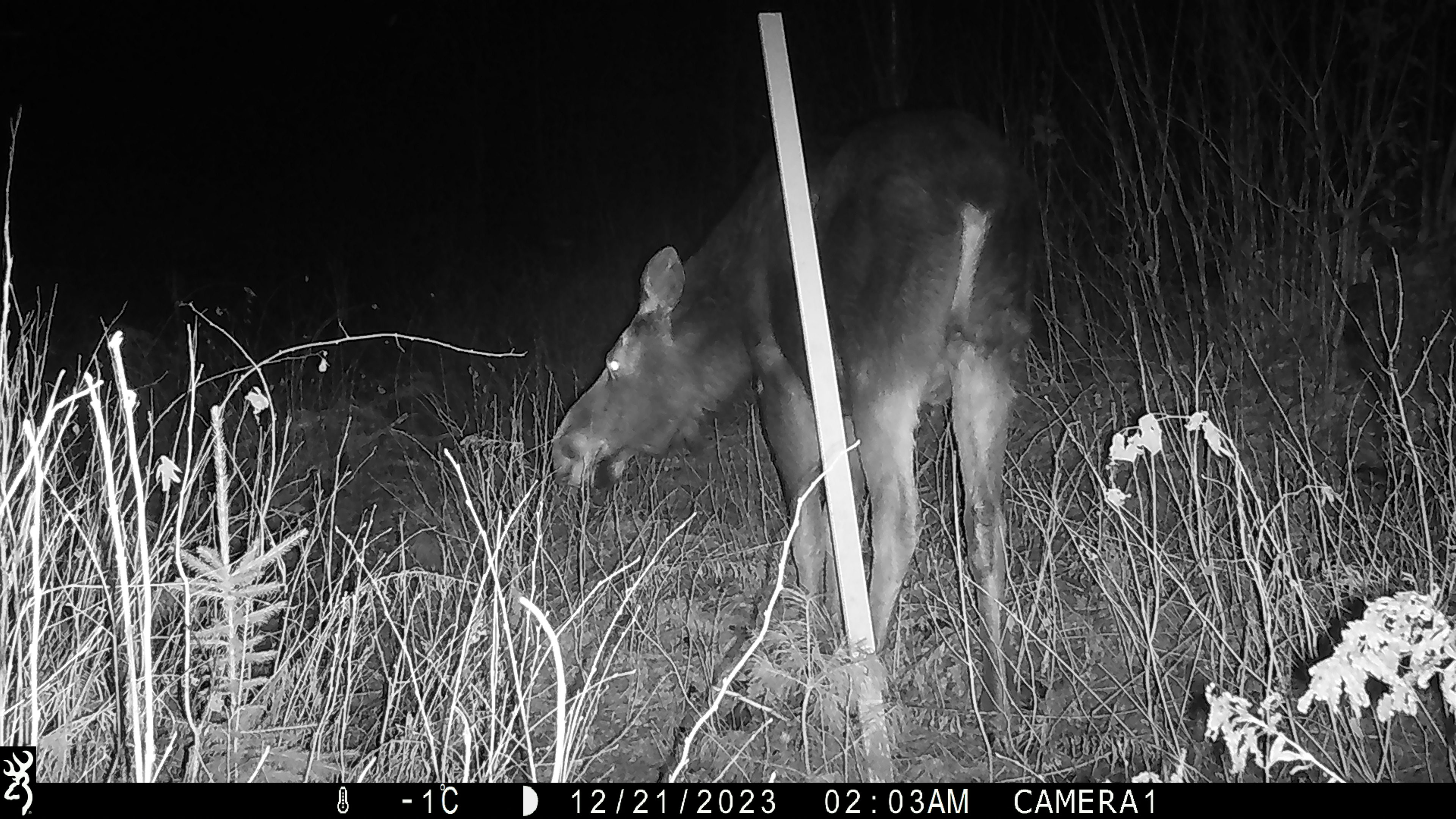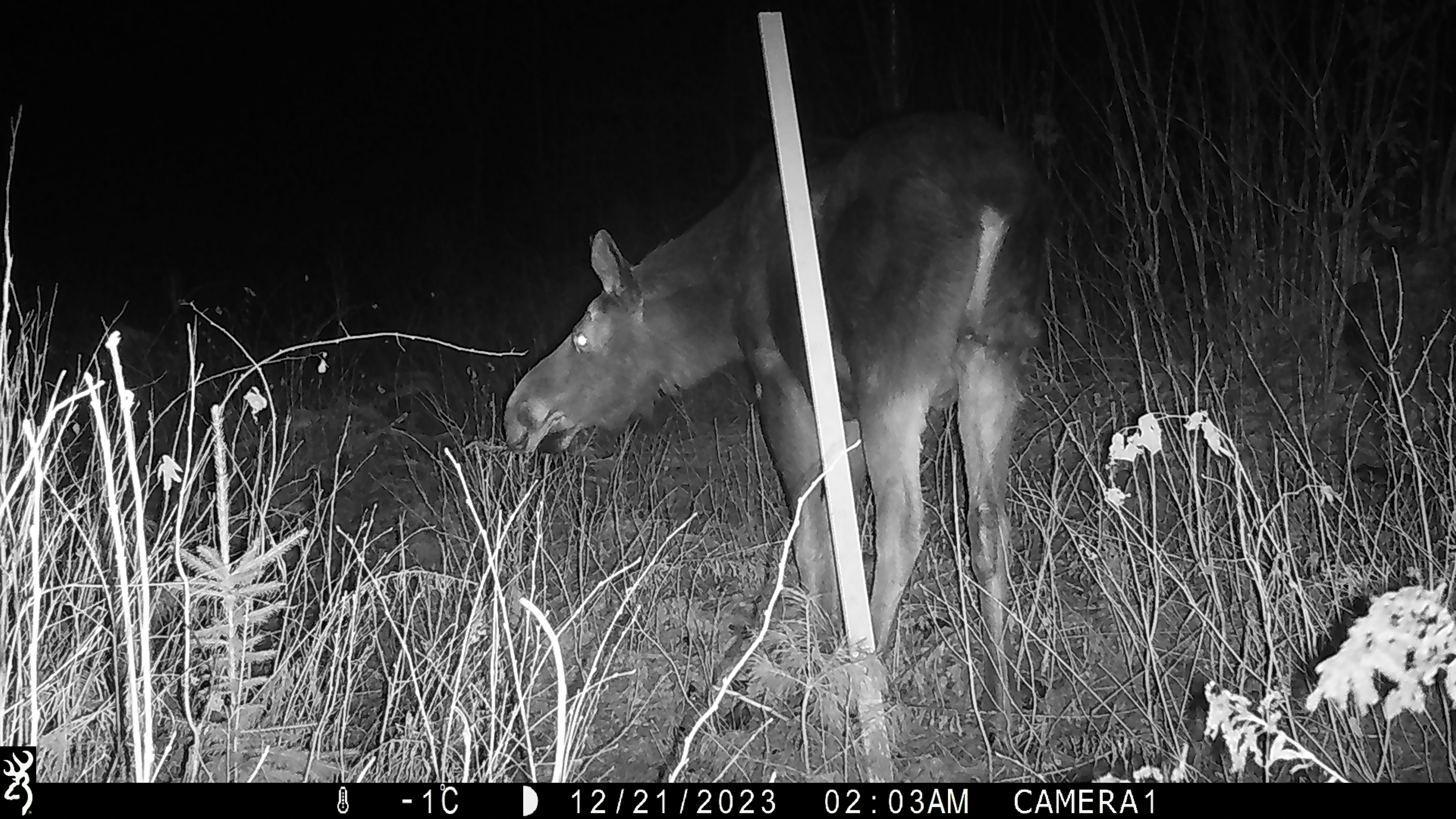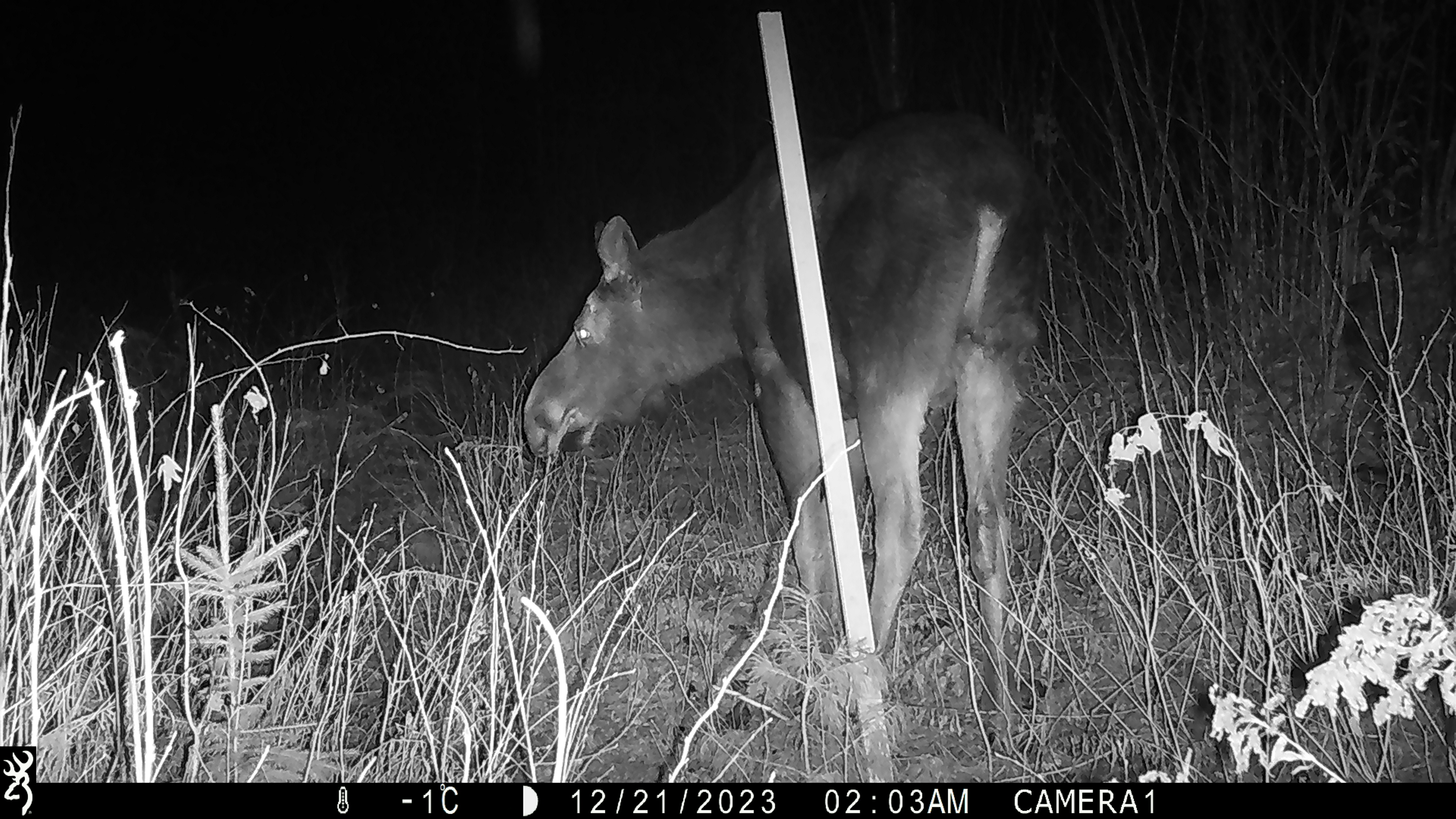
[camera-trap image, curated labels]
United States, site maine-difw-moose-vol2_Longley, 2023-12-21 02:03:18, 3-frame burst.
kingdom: Animalia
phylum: Chordata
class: Mammalia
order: Artiodactyla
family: Cervidae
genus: Alces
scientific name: Alces alces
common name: moose